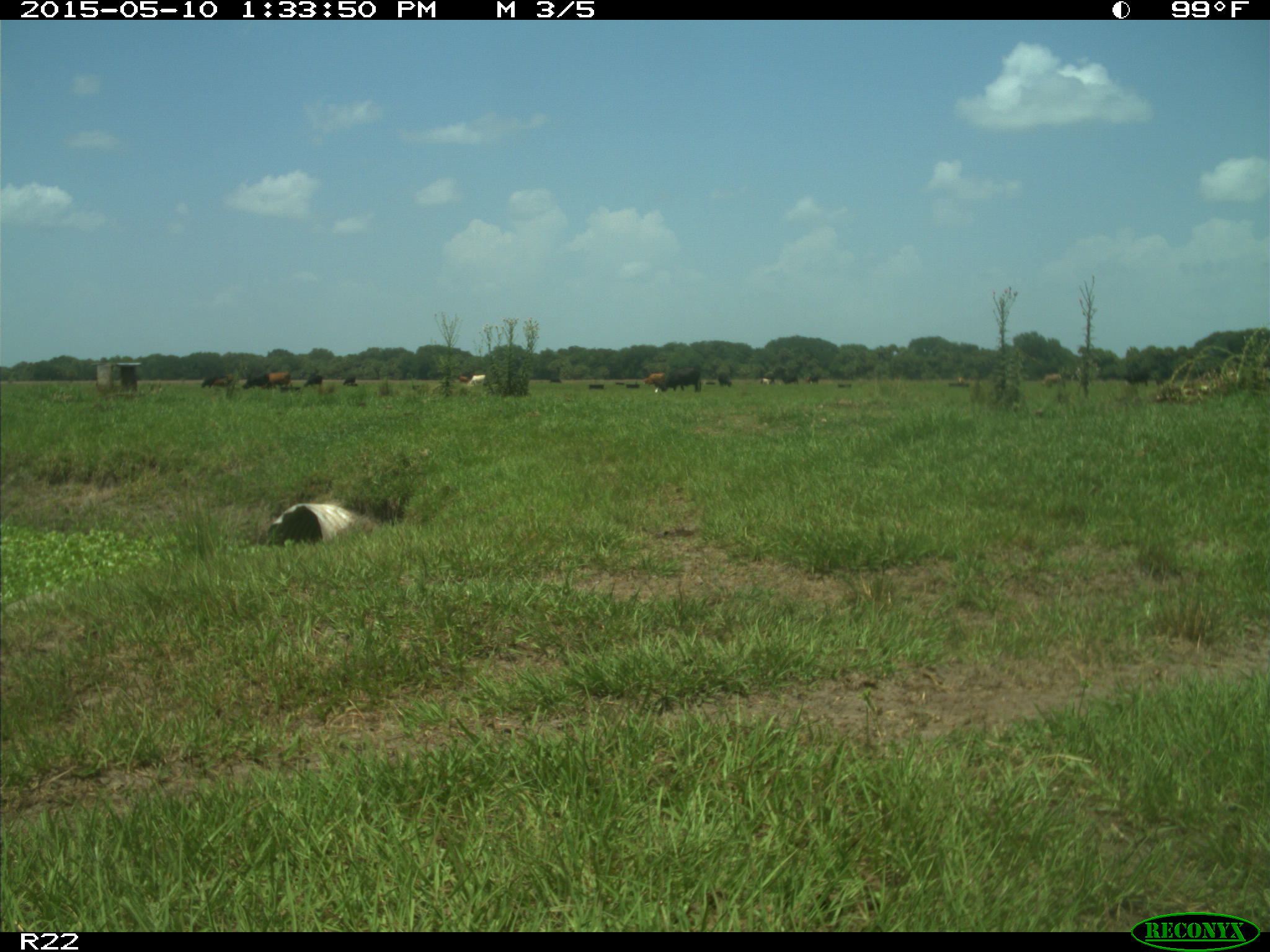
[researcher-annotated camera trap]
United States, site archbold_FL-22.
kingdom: Animalia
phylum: Chordata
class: Mammalia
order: Artiodactyla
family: Bovidae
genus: Bos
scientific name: Bos taurus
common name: domestic cow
Bos taurus (domestic cow).